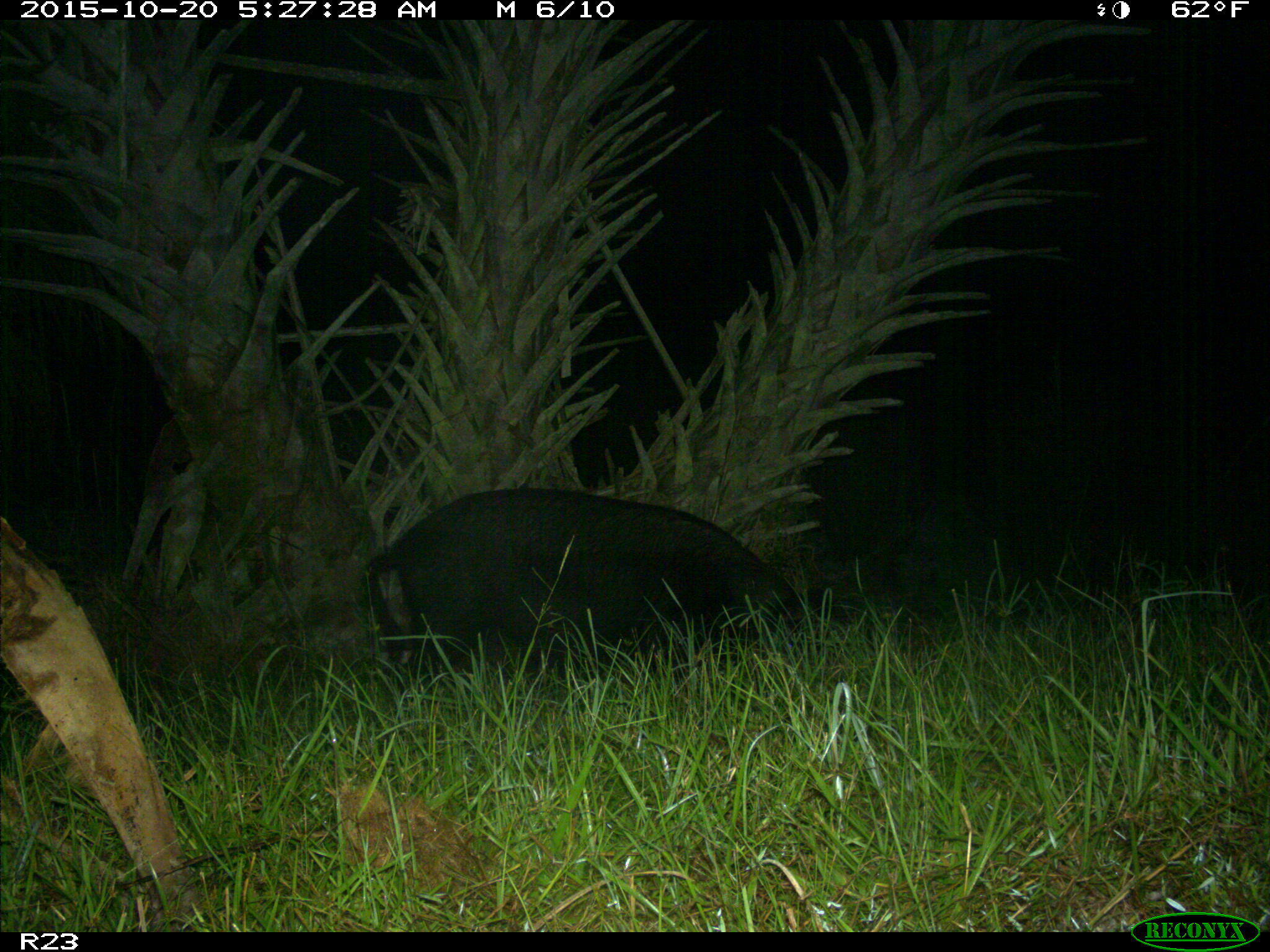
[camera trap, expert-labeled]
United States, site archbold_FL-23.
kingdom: Animalia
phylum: Chordata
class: Mammalia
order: Artiodactyla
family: Suidae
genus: Sus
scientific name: Sus scrofa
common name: wild boar